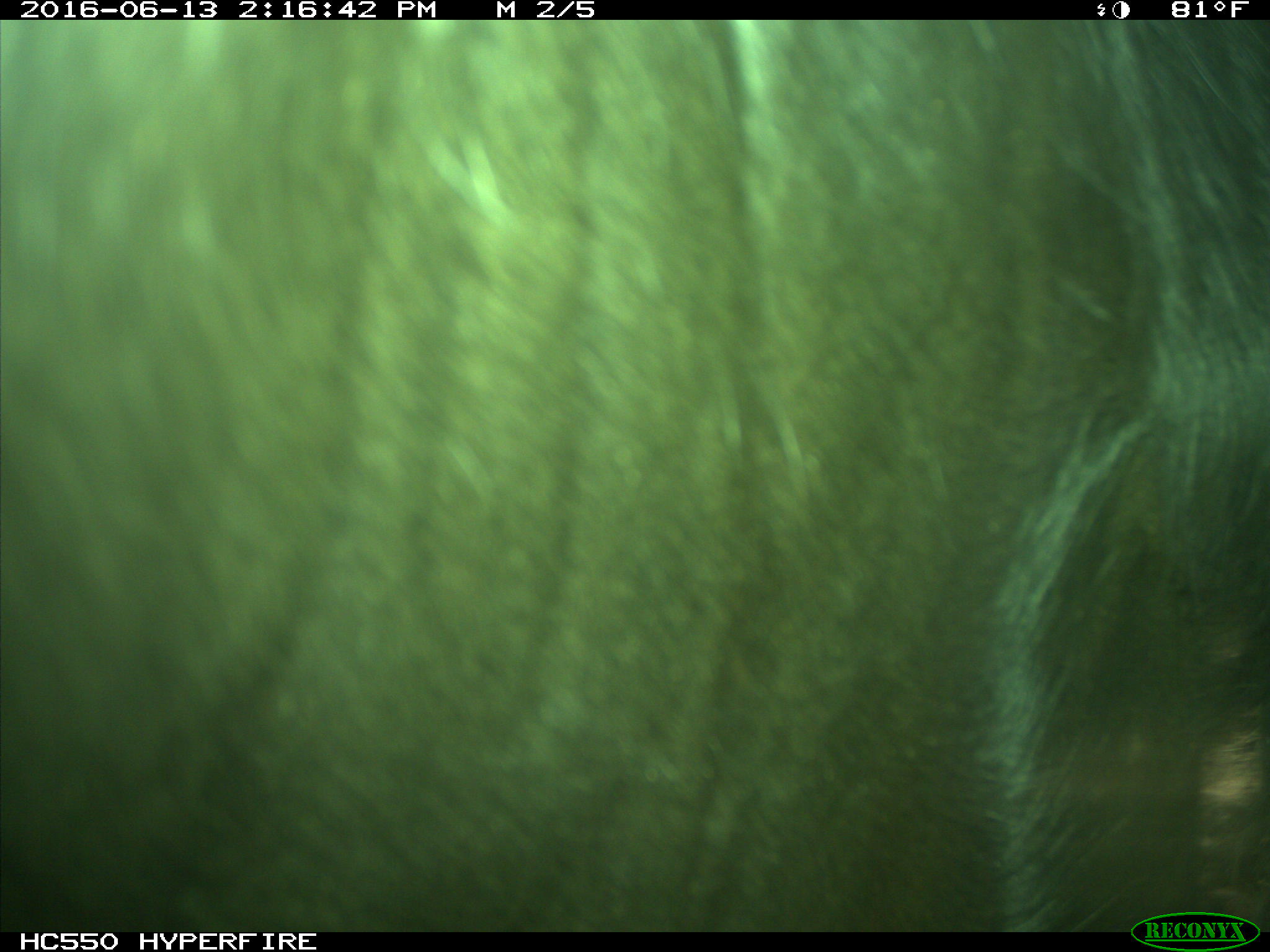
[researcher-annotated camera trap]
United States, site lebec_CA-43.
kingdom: Animalia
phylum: Chordata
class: Mammalia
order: Artiodactyla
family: Bovidae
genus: Bos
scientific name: Bos taurus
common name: domestic cow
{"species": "Bos taurus (domestic cow)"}